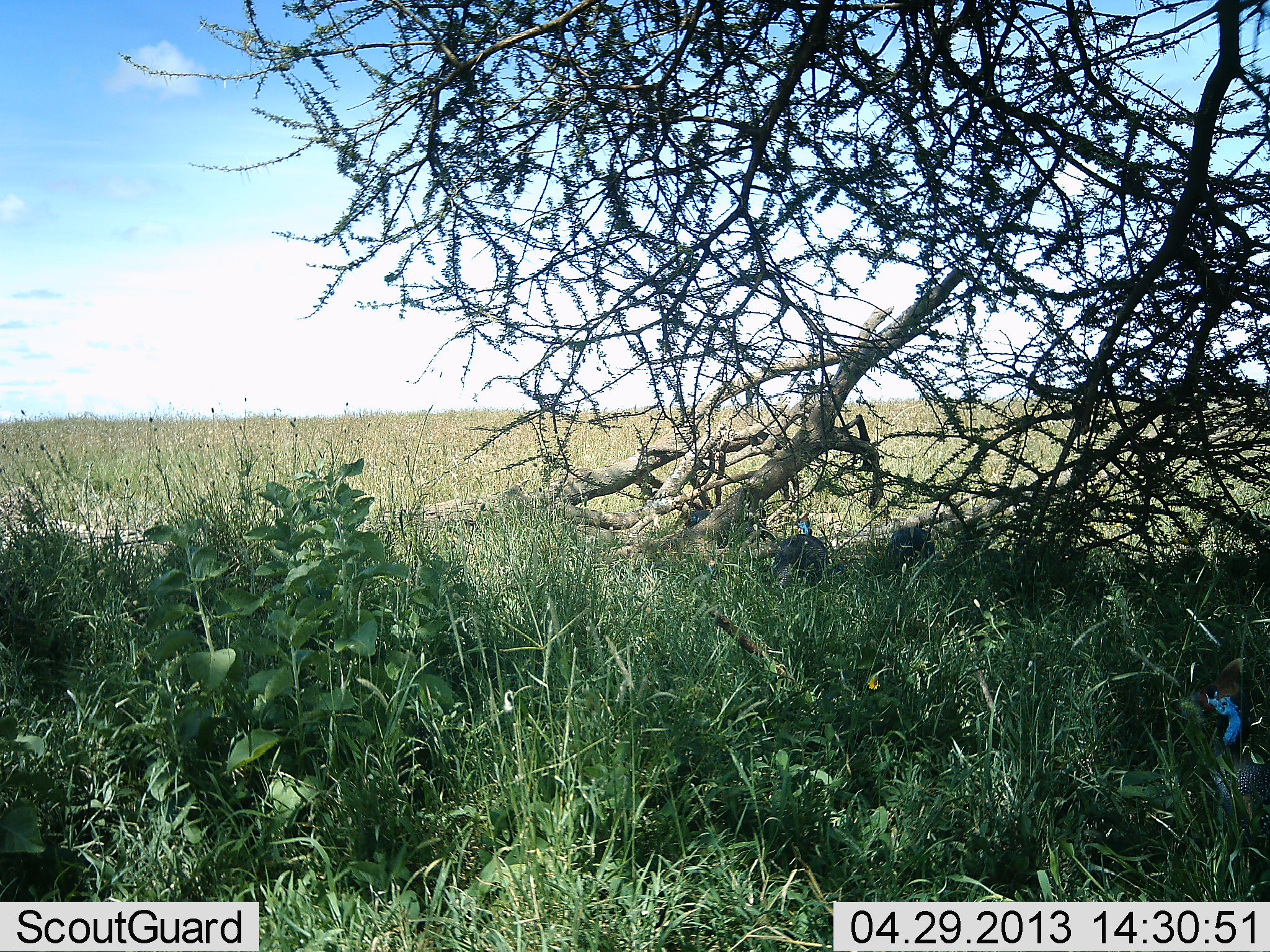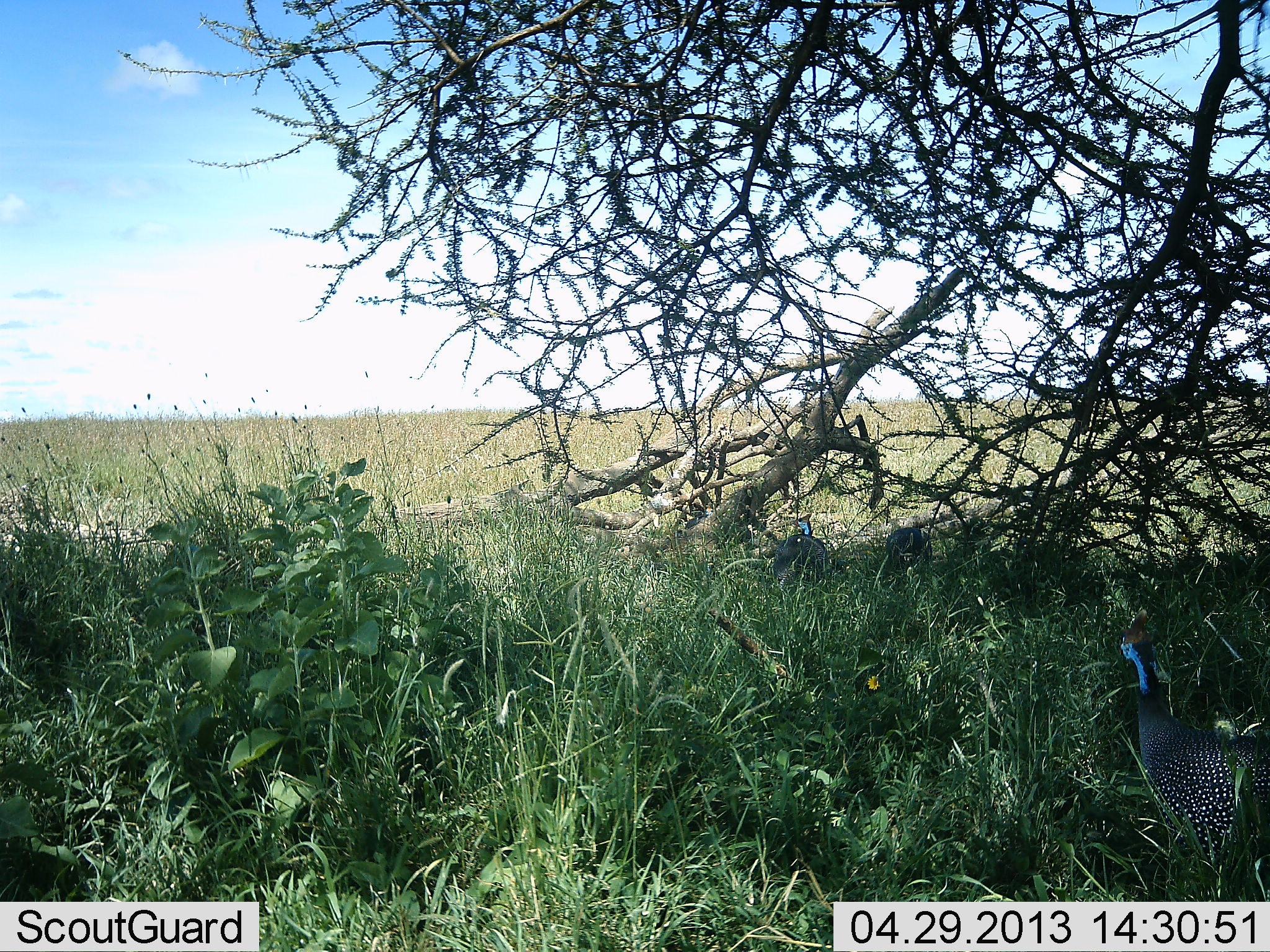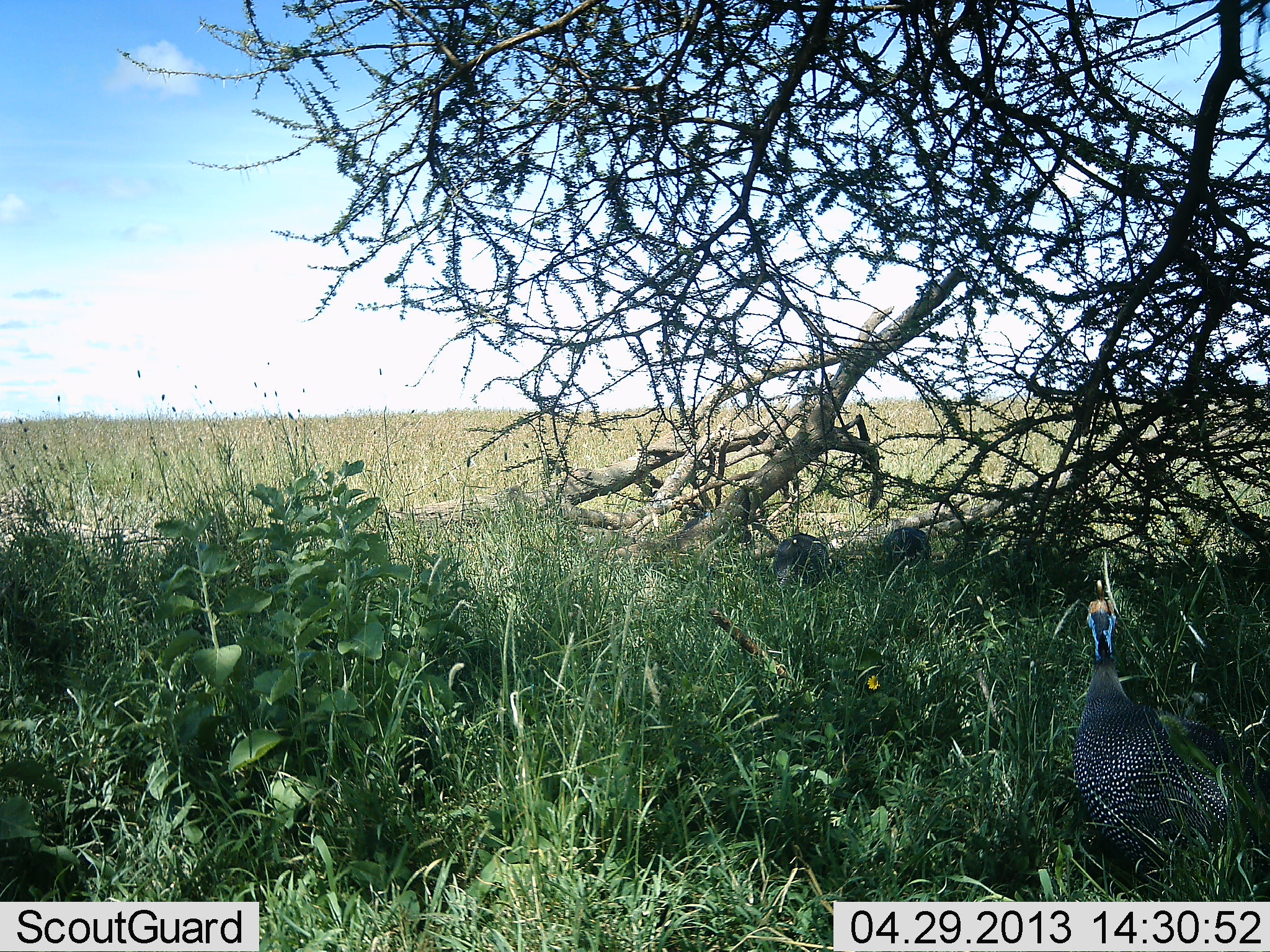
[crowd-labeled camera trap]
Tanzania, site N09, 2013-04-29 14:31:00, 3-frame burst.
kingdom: Animalia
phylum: Chordata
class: Aves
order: Galliformes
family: Numididae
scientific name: Numididae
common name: guinea fowl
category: guineafowl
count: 3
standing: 40%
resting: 10%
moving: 70%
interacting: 0%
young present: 0%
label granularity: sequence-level